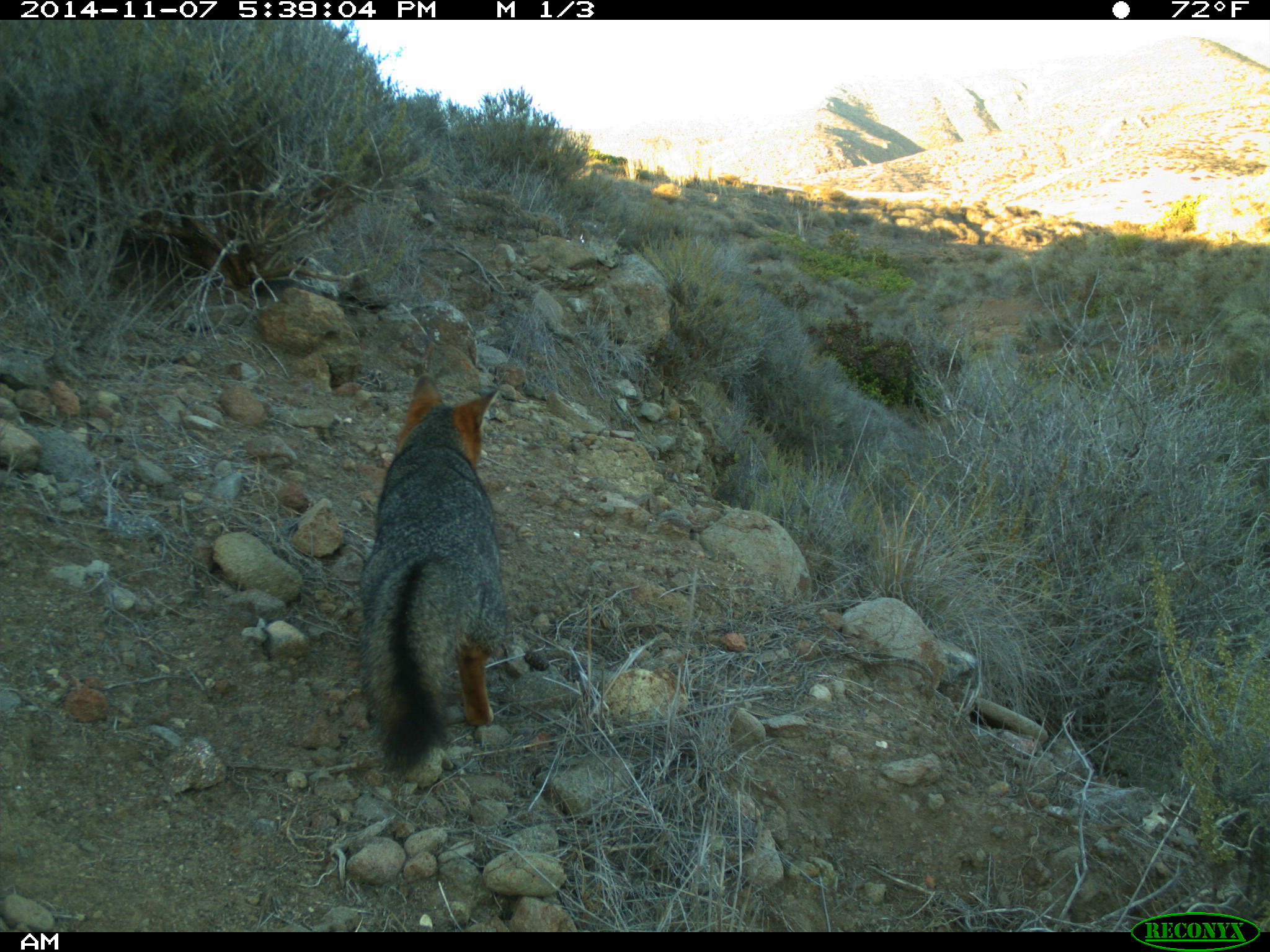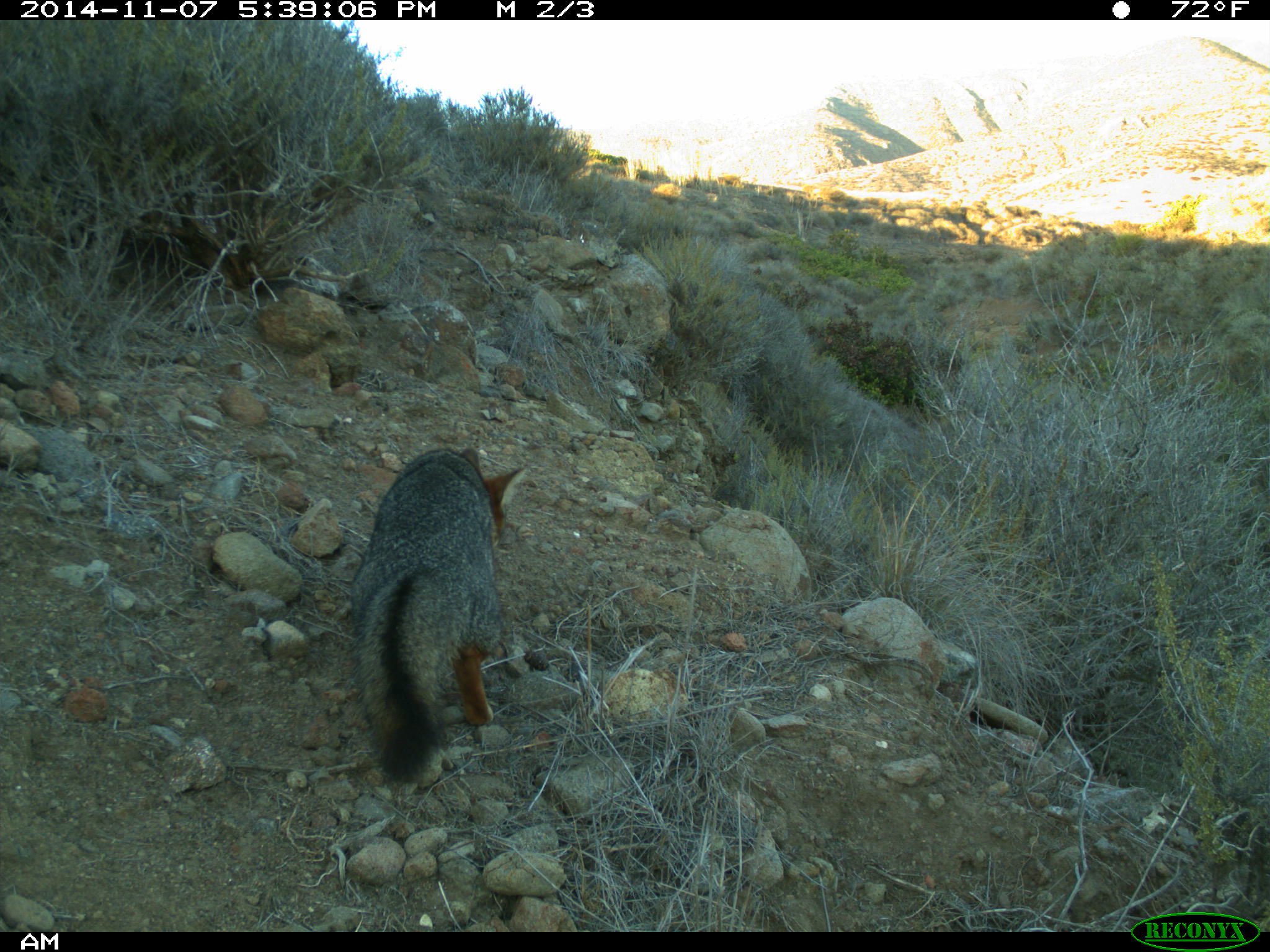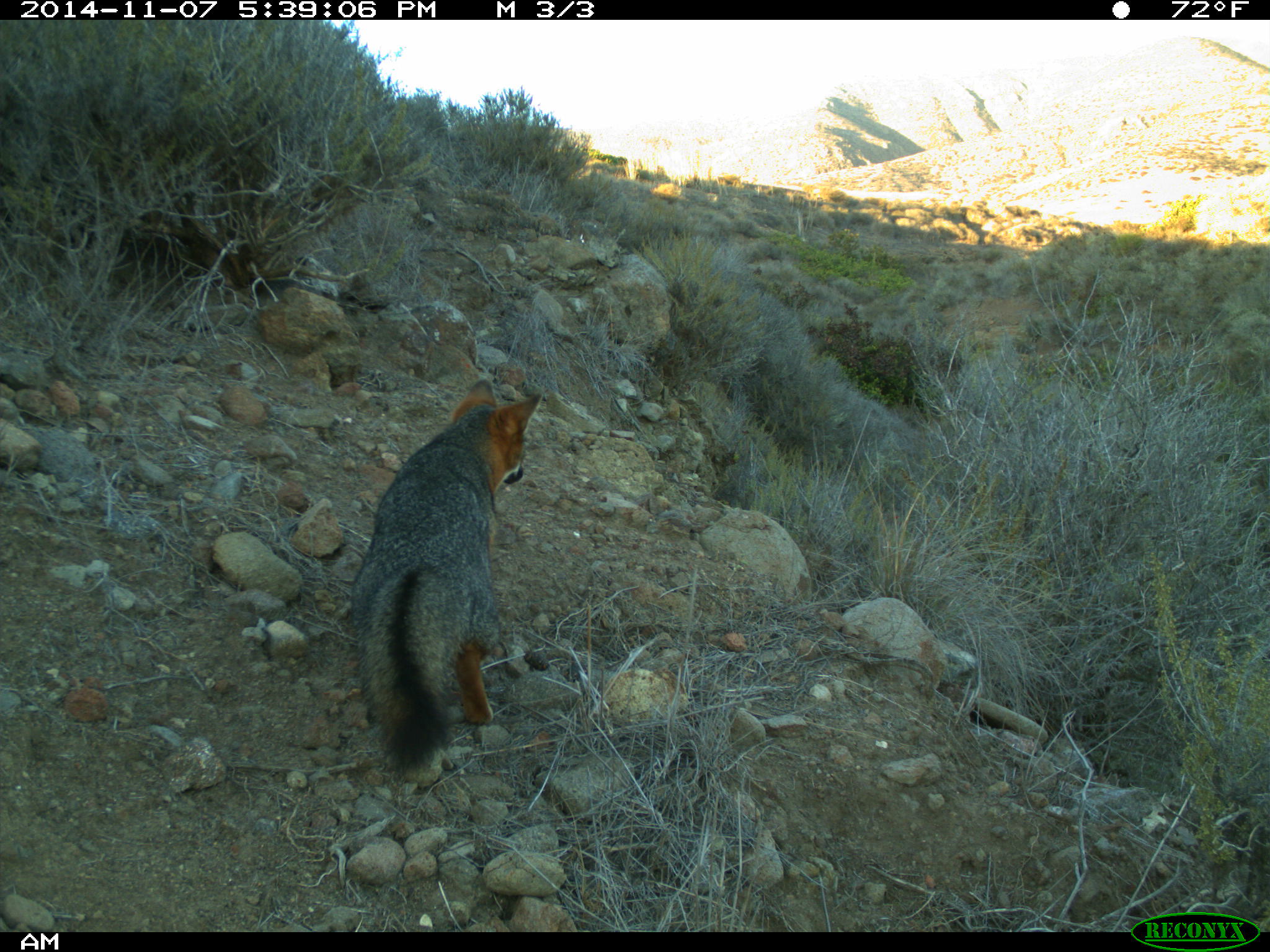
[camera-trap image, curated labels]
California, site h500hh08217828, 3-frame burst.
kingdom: Animalia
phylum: Chordata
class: Mammalia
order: Carnivora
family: Canidae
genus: Urocyon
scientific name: Urocyon littoralis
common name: island fox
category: fox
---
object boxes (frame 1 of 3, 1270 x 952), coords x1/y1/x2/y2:
fox: 356/372/507/774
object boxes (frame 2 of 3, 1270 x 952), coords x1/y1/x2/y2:
fox: 348/447/530/796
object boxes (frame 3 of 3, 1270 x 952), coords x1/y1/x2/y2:
fox: 352/378/540/775